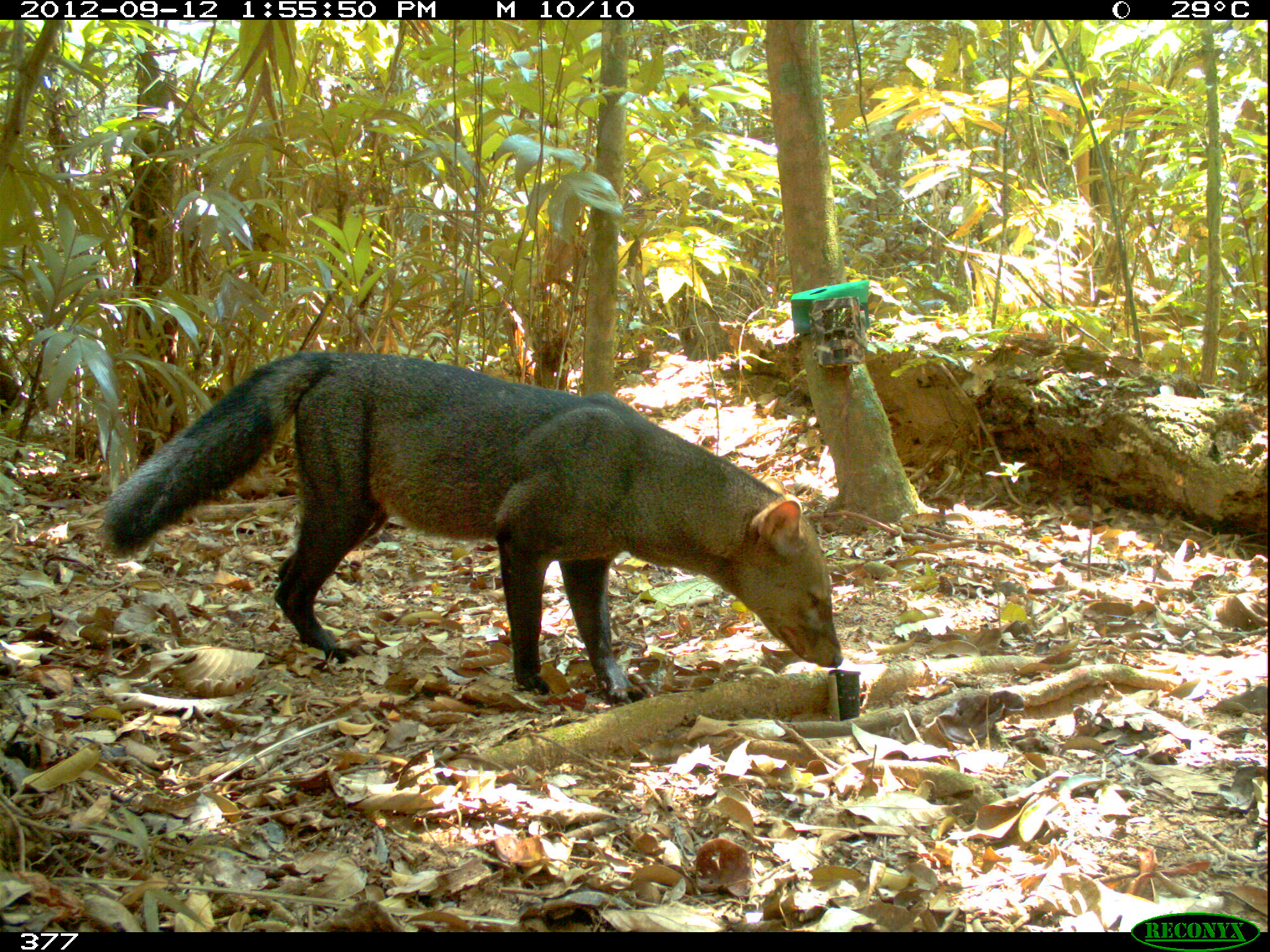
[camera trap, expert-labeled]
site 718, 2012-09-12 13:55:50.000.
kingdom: Animalia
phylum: Chordata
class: Mammalia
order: Carnivora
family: Canidae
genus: Atelocynus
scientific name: Atelocynus microtis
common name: short-eared dog